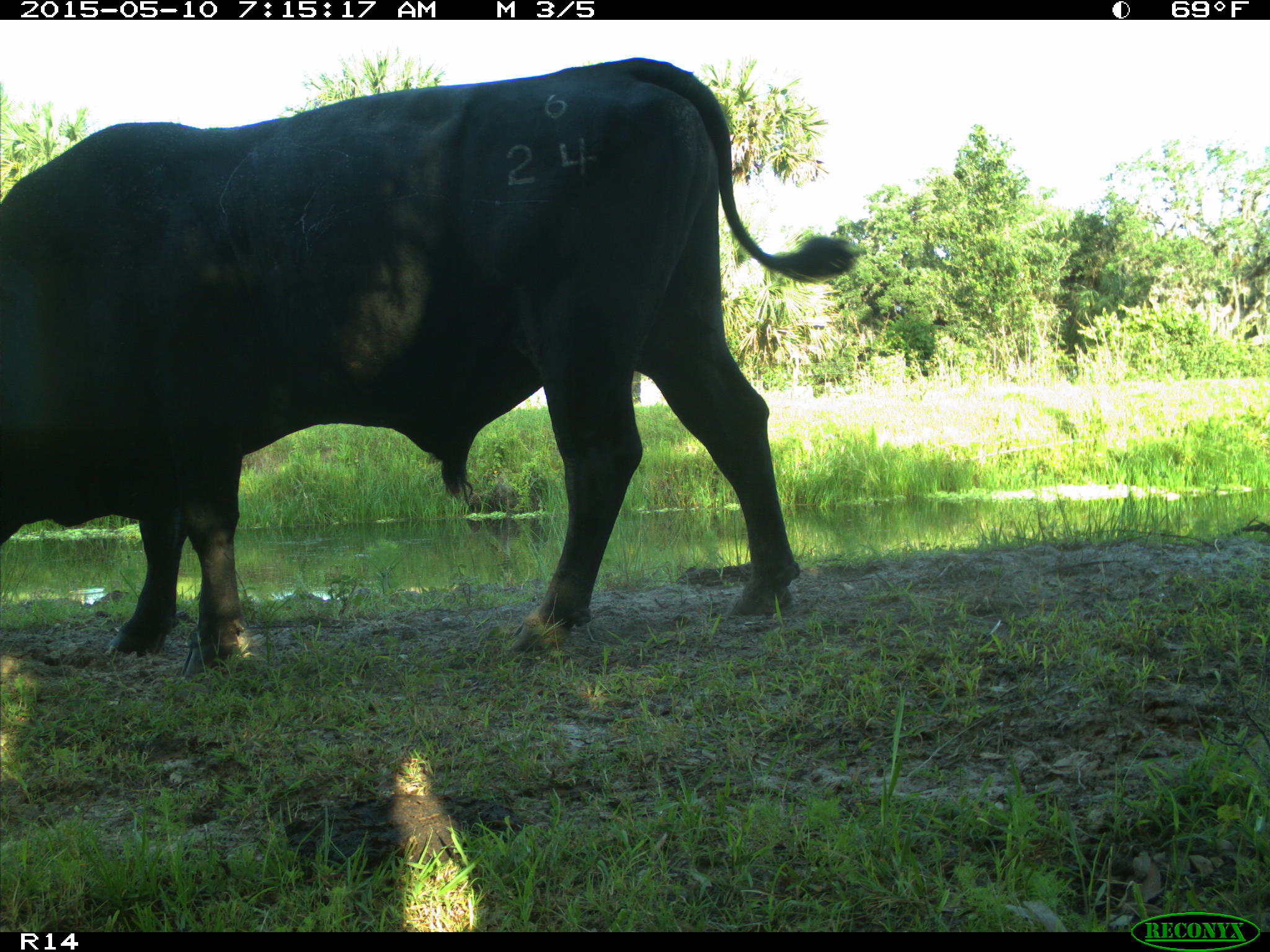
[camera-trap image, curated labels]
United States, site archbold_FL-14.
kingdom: Animalia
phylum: Chordata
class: Mammalia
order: Artiodactyla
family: Bovidae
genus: Bos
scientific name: Bos taurus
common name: domestic cow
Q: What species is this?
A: Bos taurus (domestic cow).